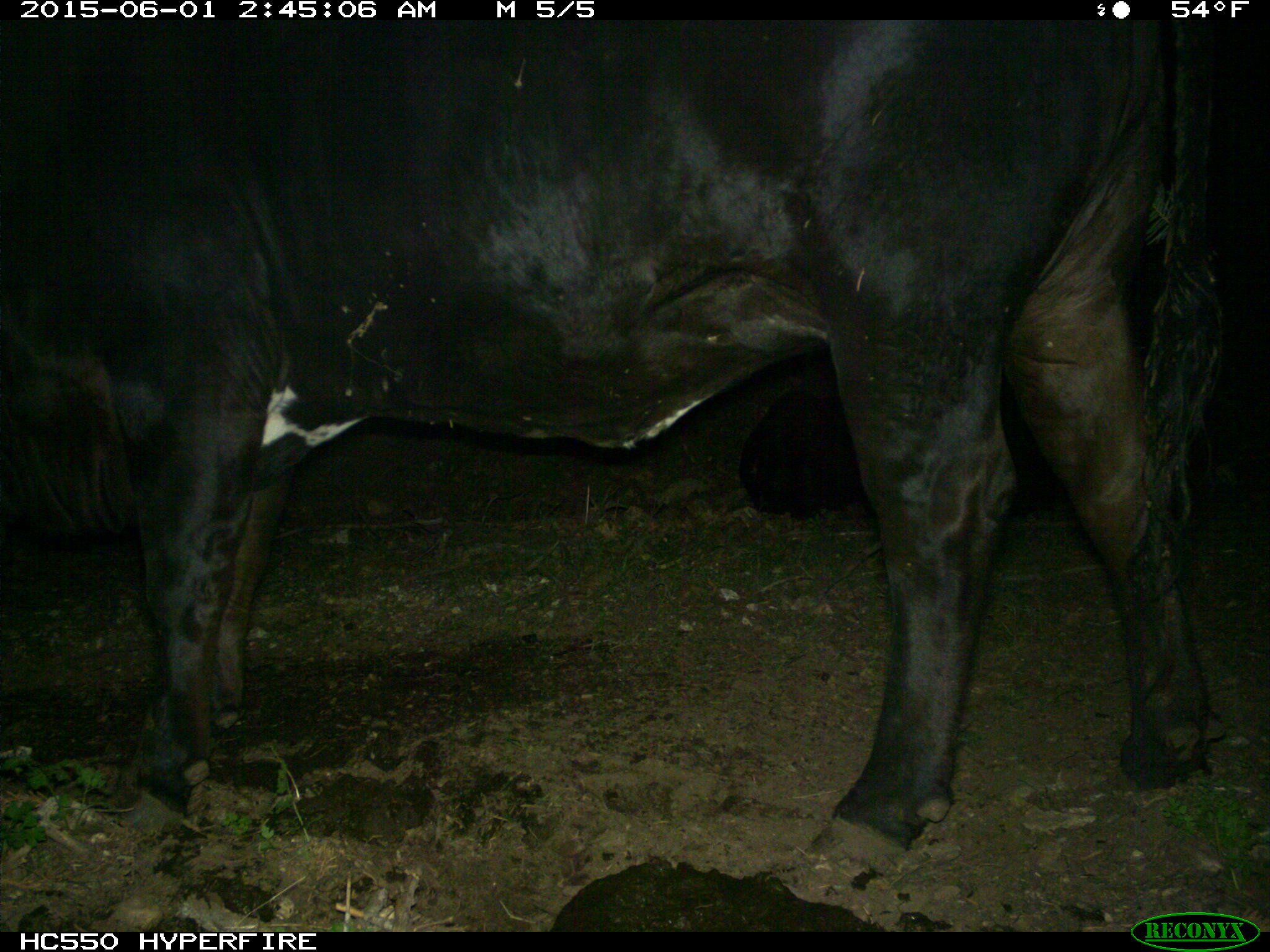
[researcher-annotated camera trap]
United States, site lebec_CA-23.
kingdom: Animalia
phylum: Chordata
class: Mammalia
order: Artiodactyla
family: Bovidae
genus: Bos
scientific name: Bos taurus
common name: domestic cow